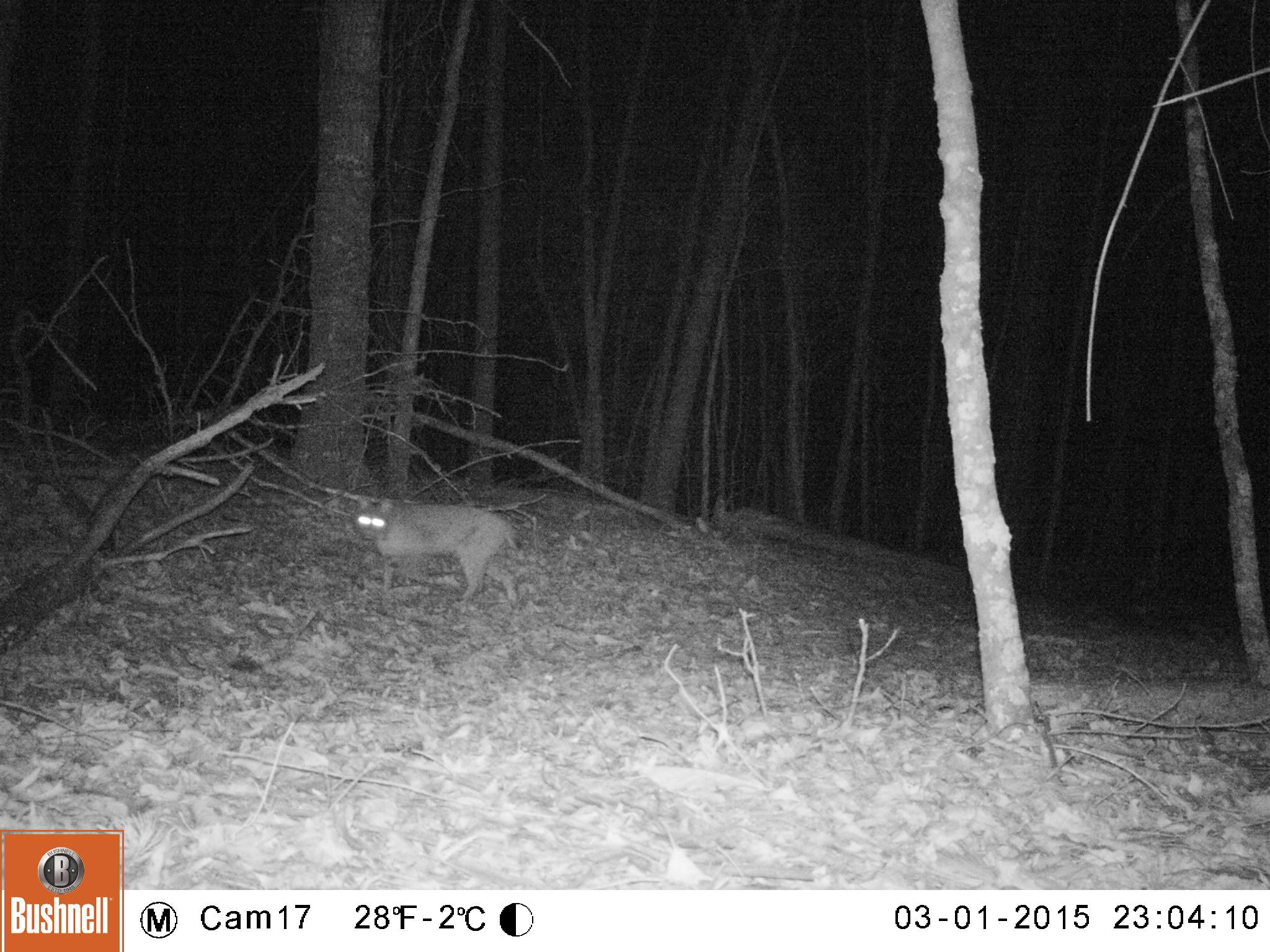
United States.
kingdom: Animalia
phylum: Chordata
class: Mammalia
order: Carnivora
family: Felidae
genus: Lynx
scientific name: Lynx rufus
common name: bobcat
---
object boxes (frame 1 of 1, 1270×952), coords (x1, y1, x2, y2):
Bobcat: (336, 486, 536, 622)